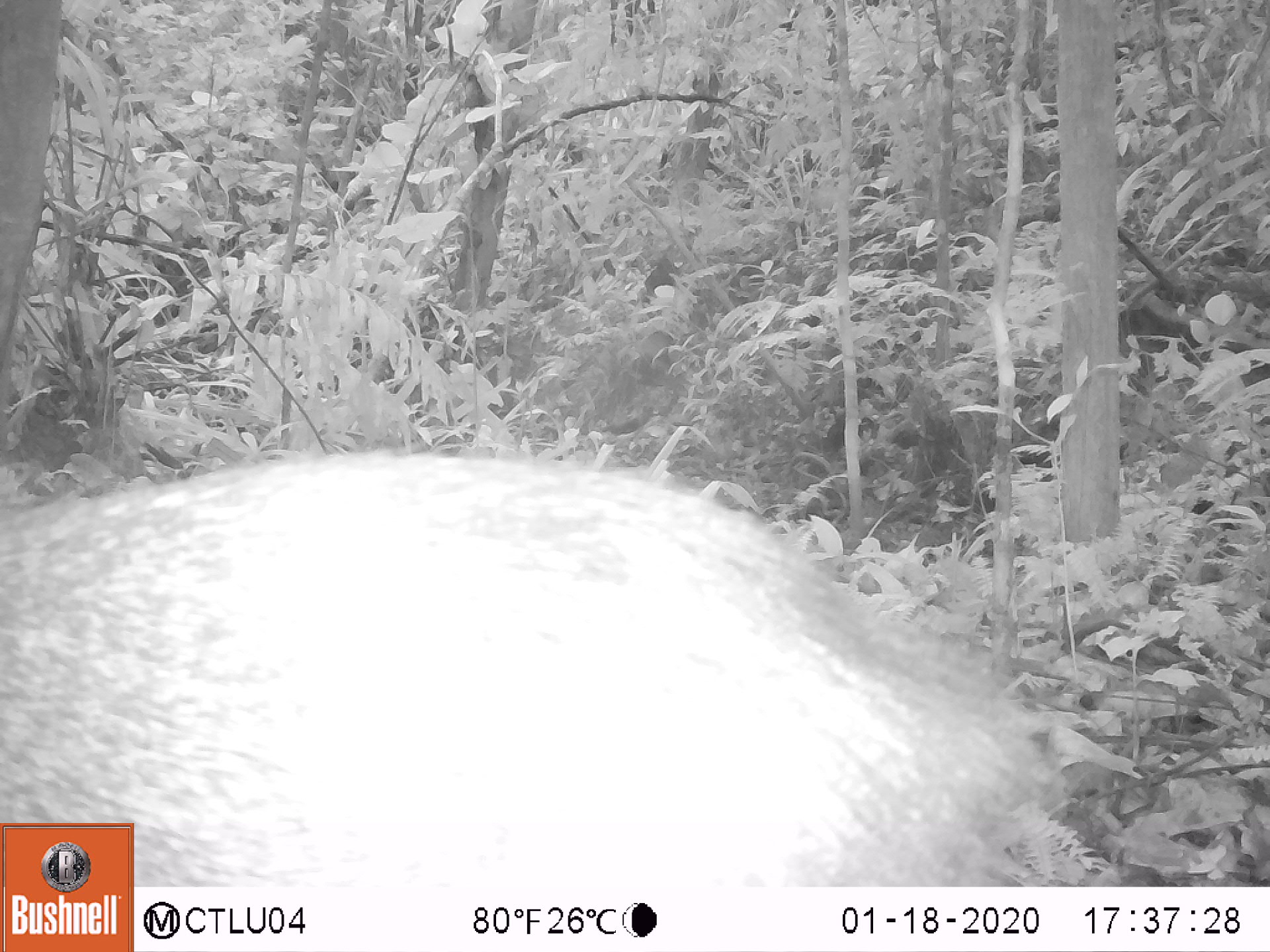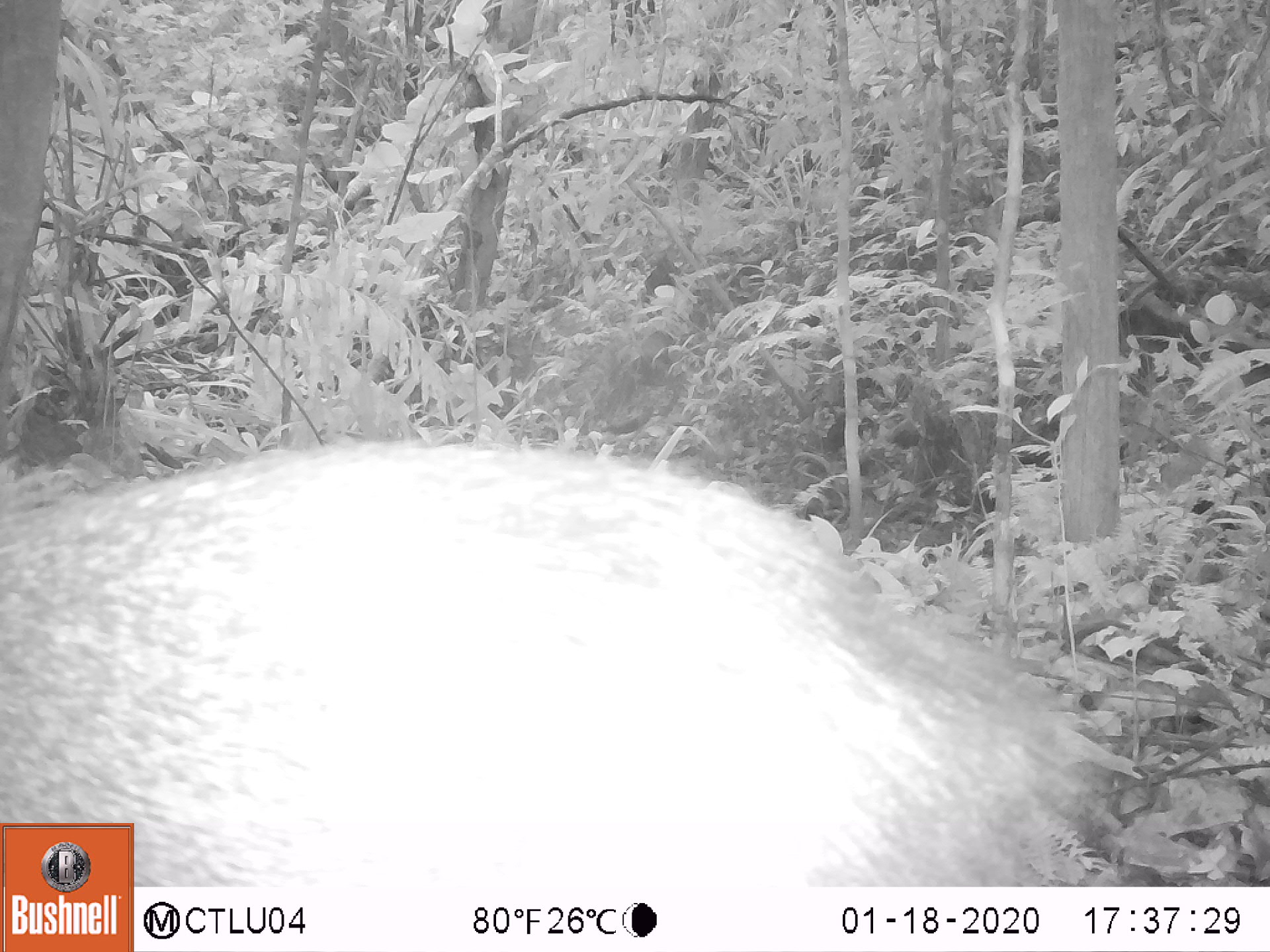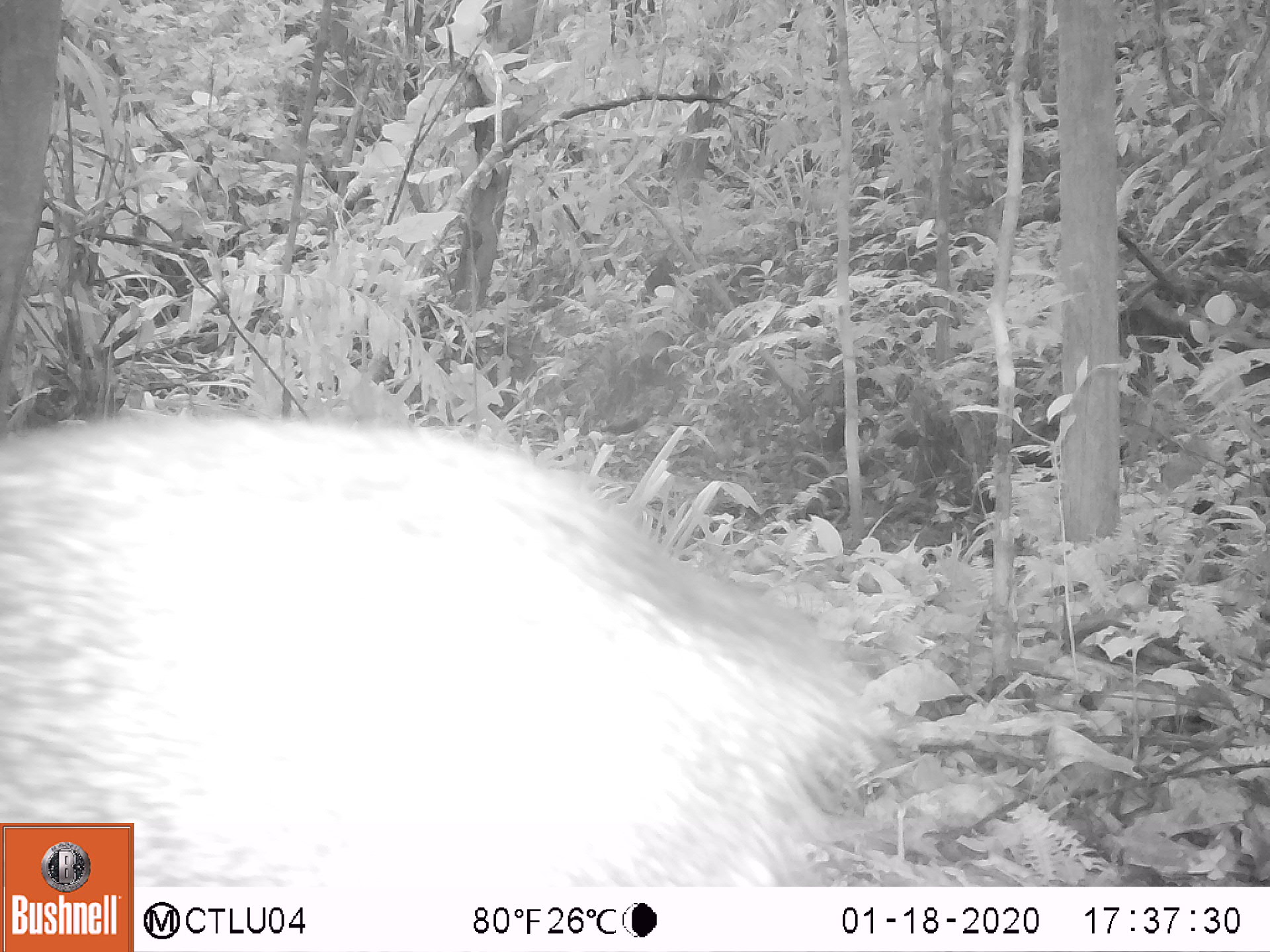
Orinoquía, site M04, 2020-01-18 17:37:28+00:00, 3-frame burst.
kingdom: Animalia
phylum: Chordata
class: Mammalia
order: Artiodactyla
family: Tayassuidae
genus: Pecari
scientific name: Pecari tajacu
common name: collared peccary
Collared peccary (Pecari tajacu).